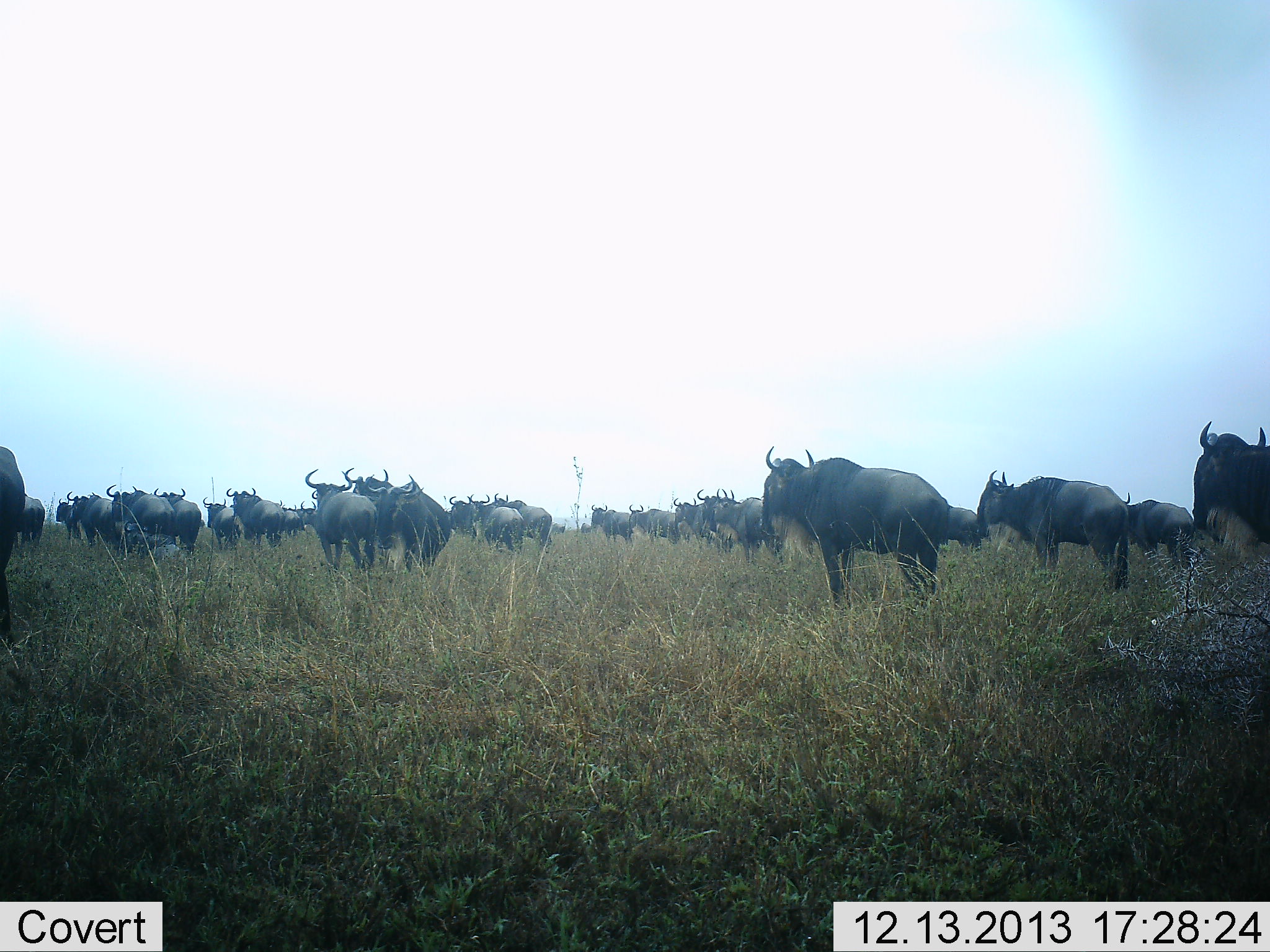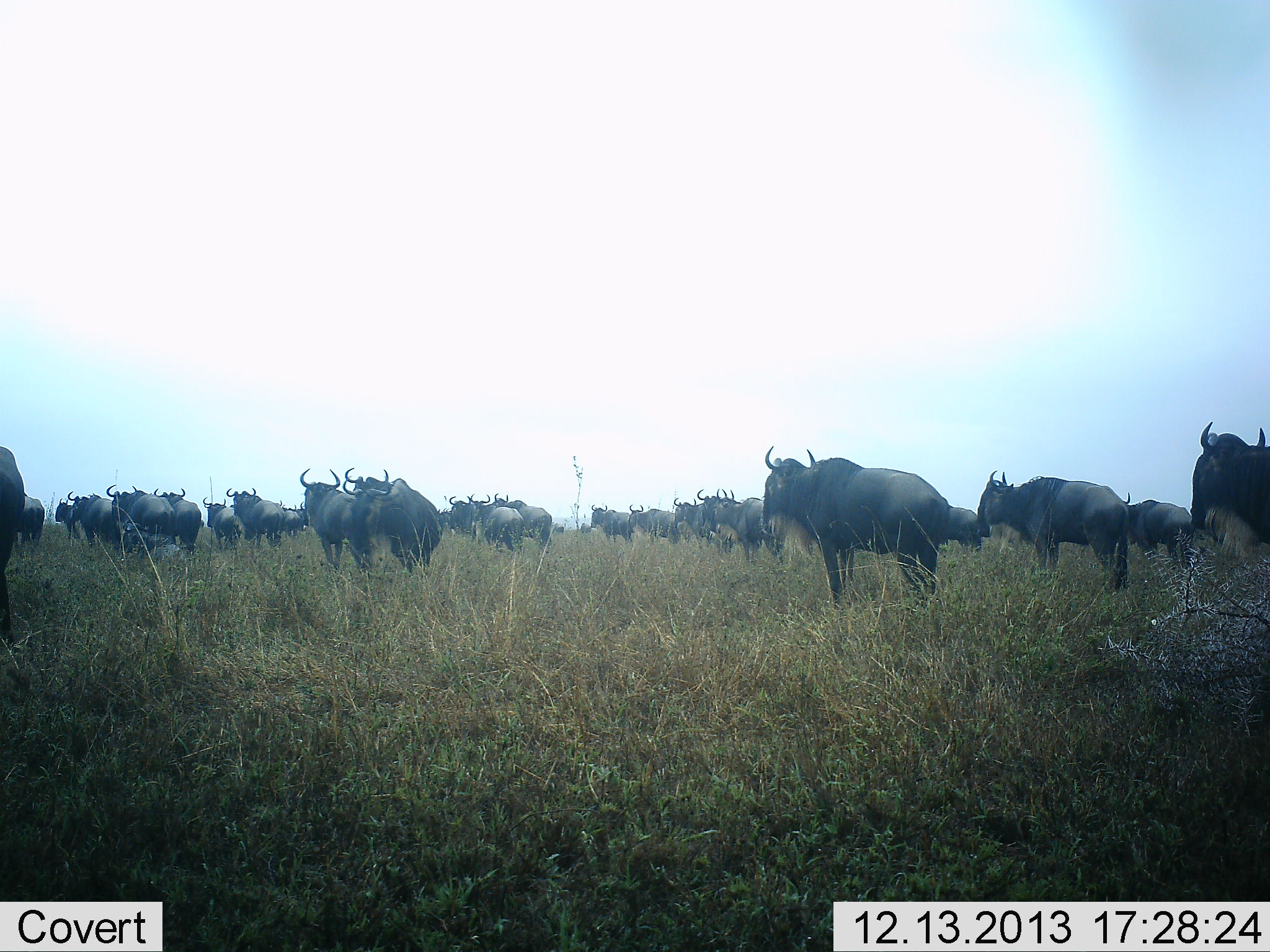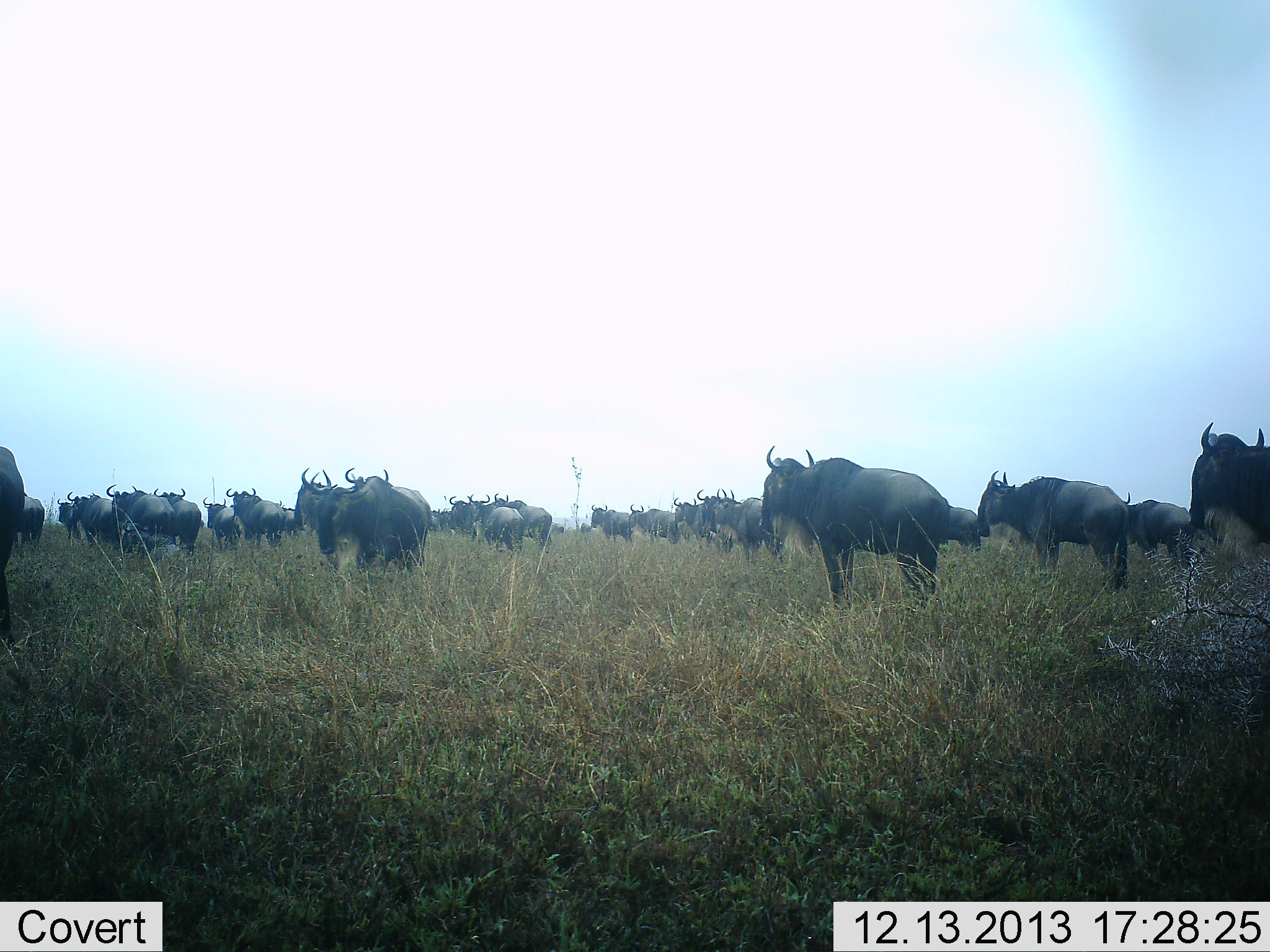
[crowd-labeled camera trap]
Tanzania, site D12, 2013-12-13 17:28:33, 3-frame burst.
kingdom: Animalia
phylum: Chordata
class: Mammalia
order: Artiodactyla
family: Bovidae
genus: Connochaetes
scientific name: Connochaetes taurinus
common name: blue wildebeest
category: wildebeest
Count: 11-50.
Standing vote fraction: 100%.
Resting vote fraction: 0%.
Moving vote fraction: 50%.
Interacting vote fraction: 0%.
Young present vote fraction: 0%.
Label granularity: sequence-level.